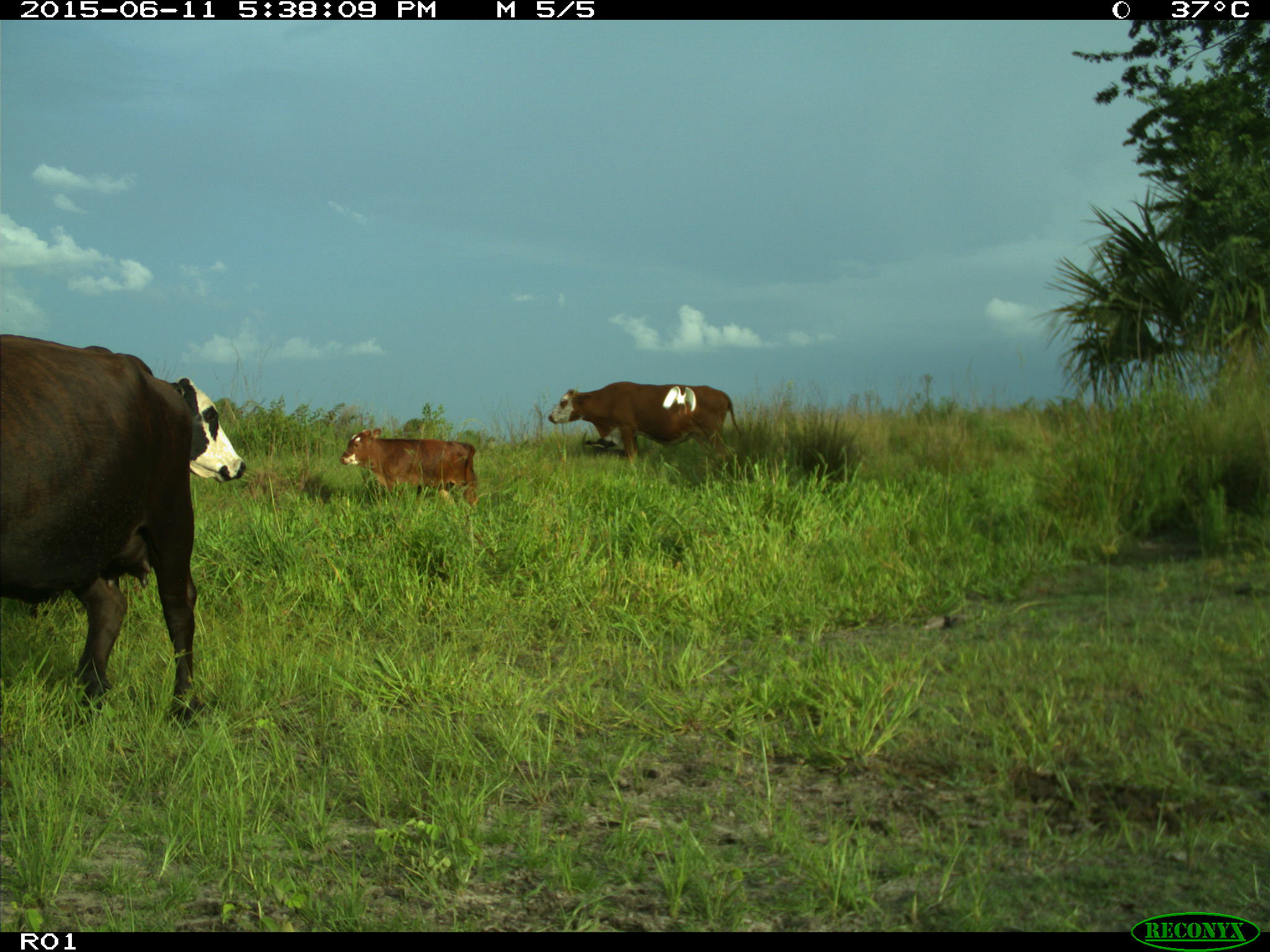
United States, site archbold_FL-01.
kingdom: Animalia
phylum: Chordata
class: Mammalia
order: Artiodactyla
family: Bovidae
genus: Bos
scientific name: Bos taurus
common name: domestic cow